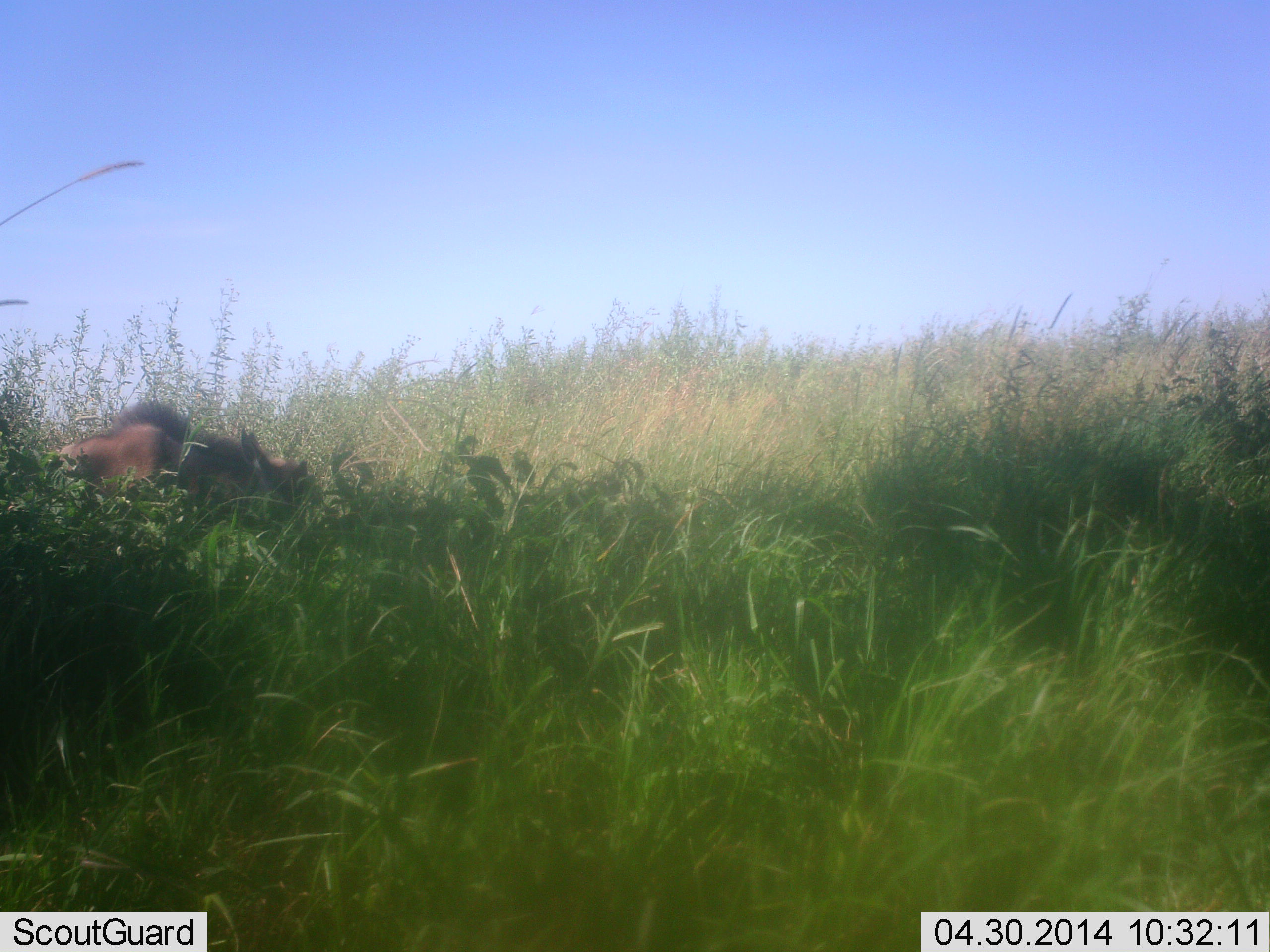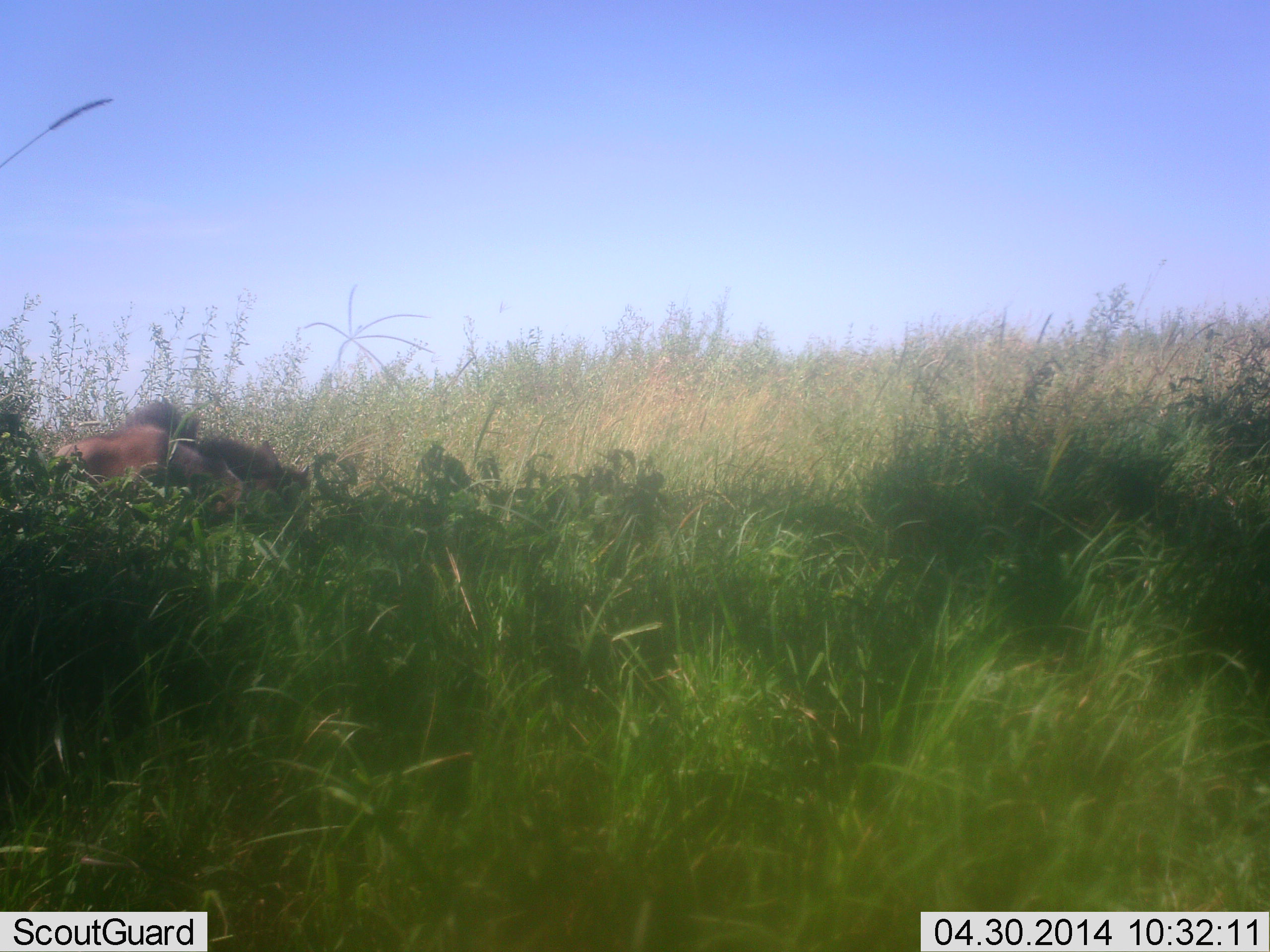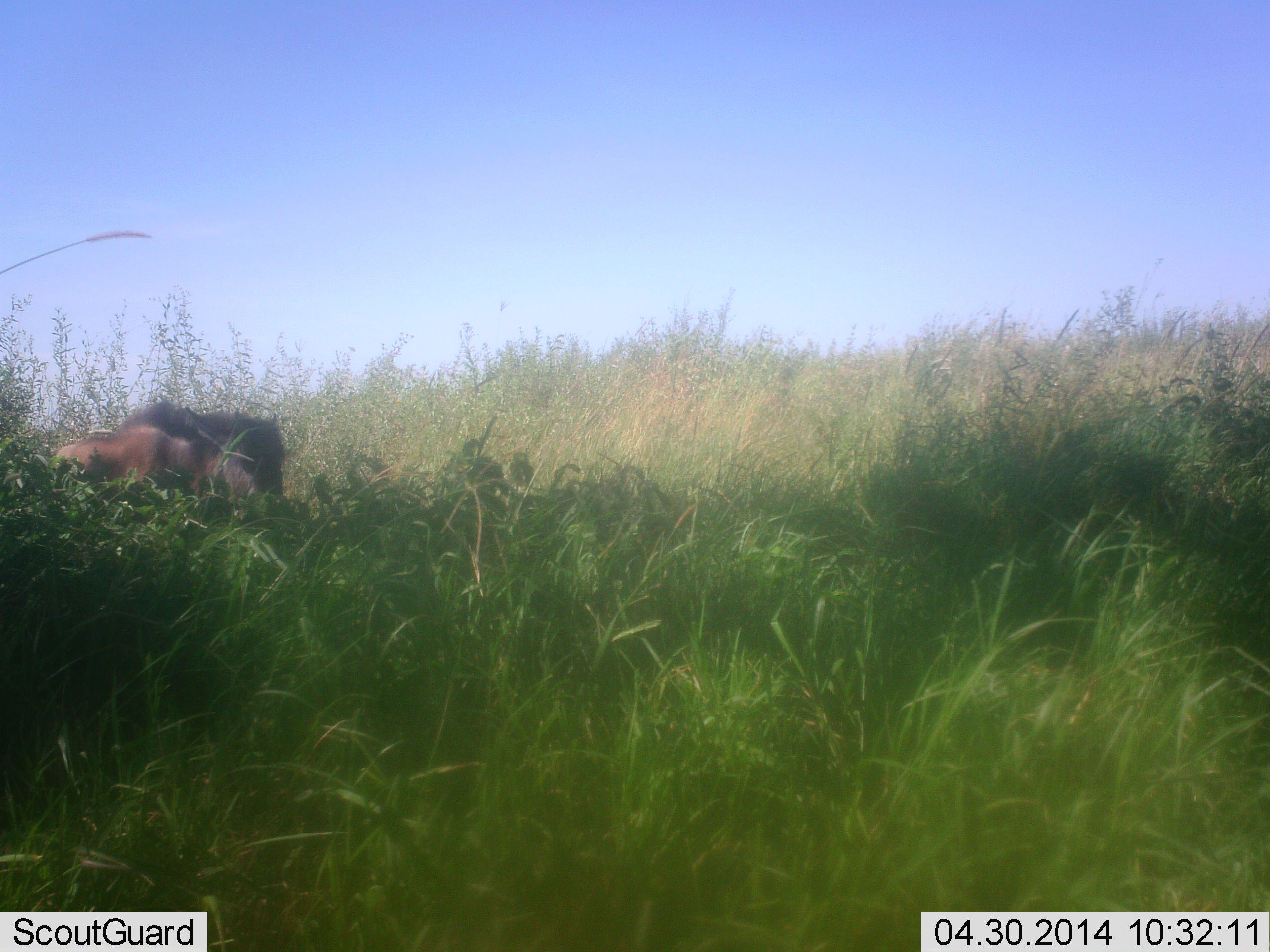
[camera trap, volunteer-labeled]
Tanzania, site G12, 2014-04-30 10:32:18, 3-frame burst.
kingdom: Animalia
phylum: Chordata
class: Mammalia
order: Artiodactyla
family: Bovidae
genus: Connochaetes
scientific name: Connochaetes taurinus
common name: blue wildebeest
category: wildebeest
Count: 1.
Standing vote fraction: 33%.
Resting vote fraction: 25%.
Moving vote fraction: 8%.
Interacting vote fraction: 0%.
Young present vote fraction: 21%.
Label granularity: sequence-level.